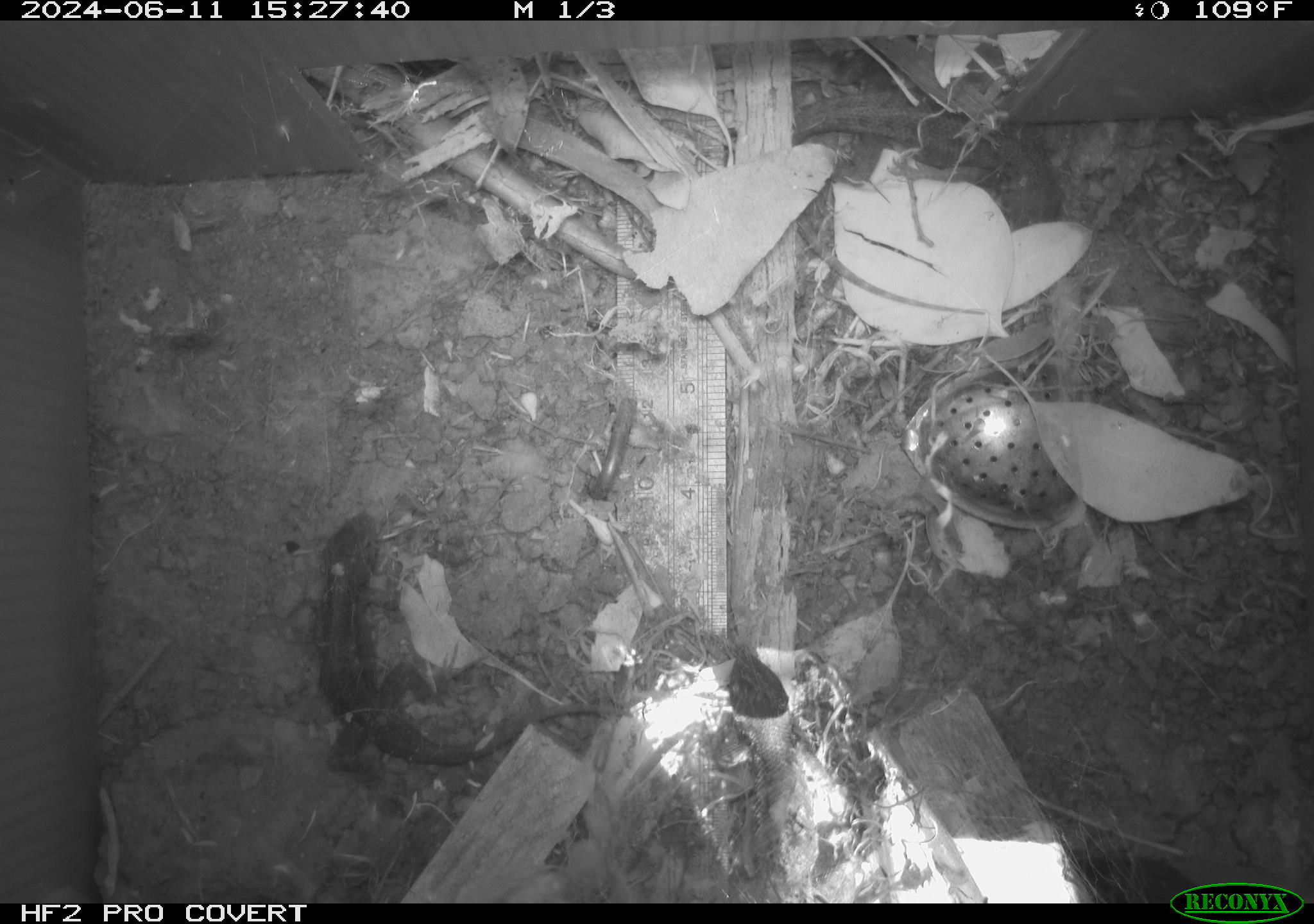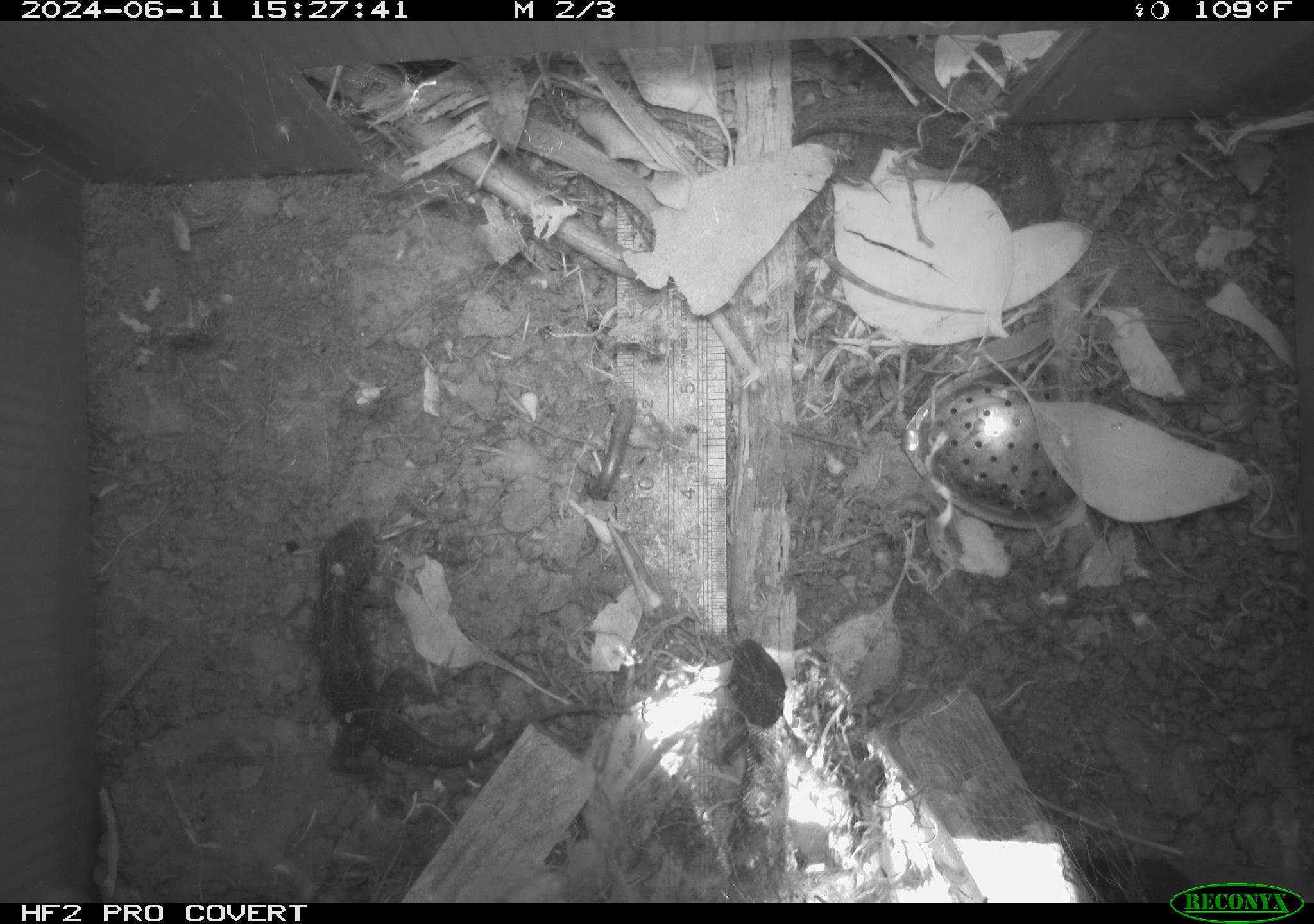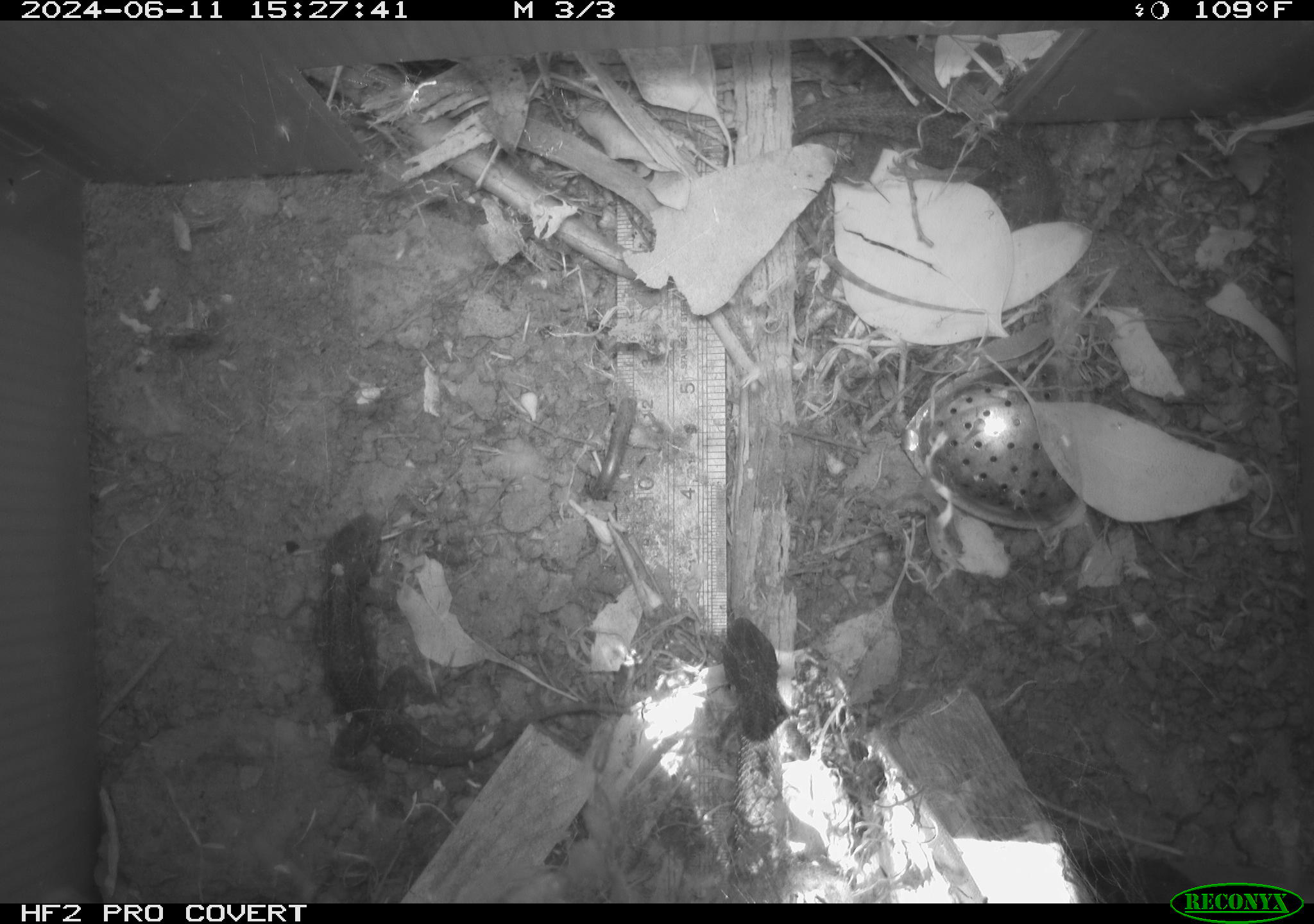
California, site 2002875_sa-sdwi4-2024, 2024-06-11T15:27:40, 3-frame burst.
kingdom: Animalia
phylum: Chordata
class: Reptilia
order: Squamata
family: Phrynosomatidae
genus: Sceloporus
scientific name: Sceloporus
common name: spiny lizards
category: sceloporus species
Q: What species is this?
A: Sceloporus species (spiny lizards) (Sceloporus).